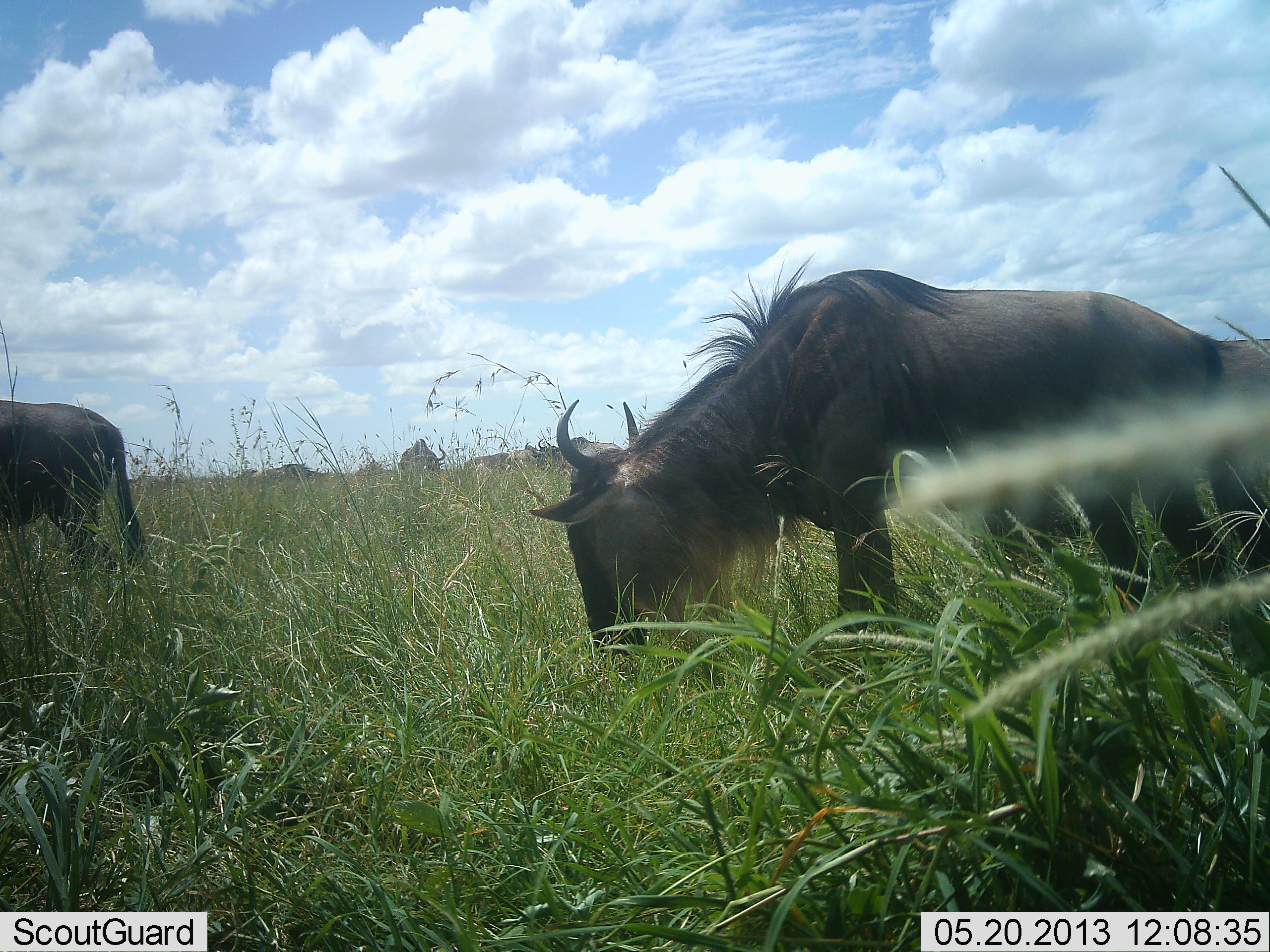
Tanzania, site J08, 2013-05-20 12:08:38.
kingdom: Animalia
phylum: Chordata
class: Mammalia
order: Artiodactyla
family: Bovidae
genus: Connochaetes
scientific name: Connochaetes taurinus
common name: blue wildebeest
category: wildebeest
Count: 4.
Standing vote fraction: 44%.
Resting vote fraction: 0%.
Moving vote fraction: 0%.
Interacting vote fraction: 0%.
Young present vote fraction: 0%.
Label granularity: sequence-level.